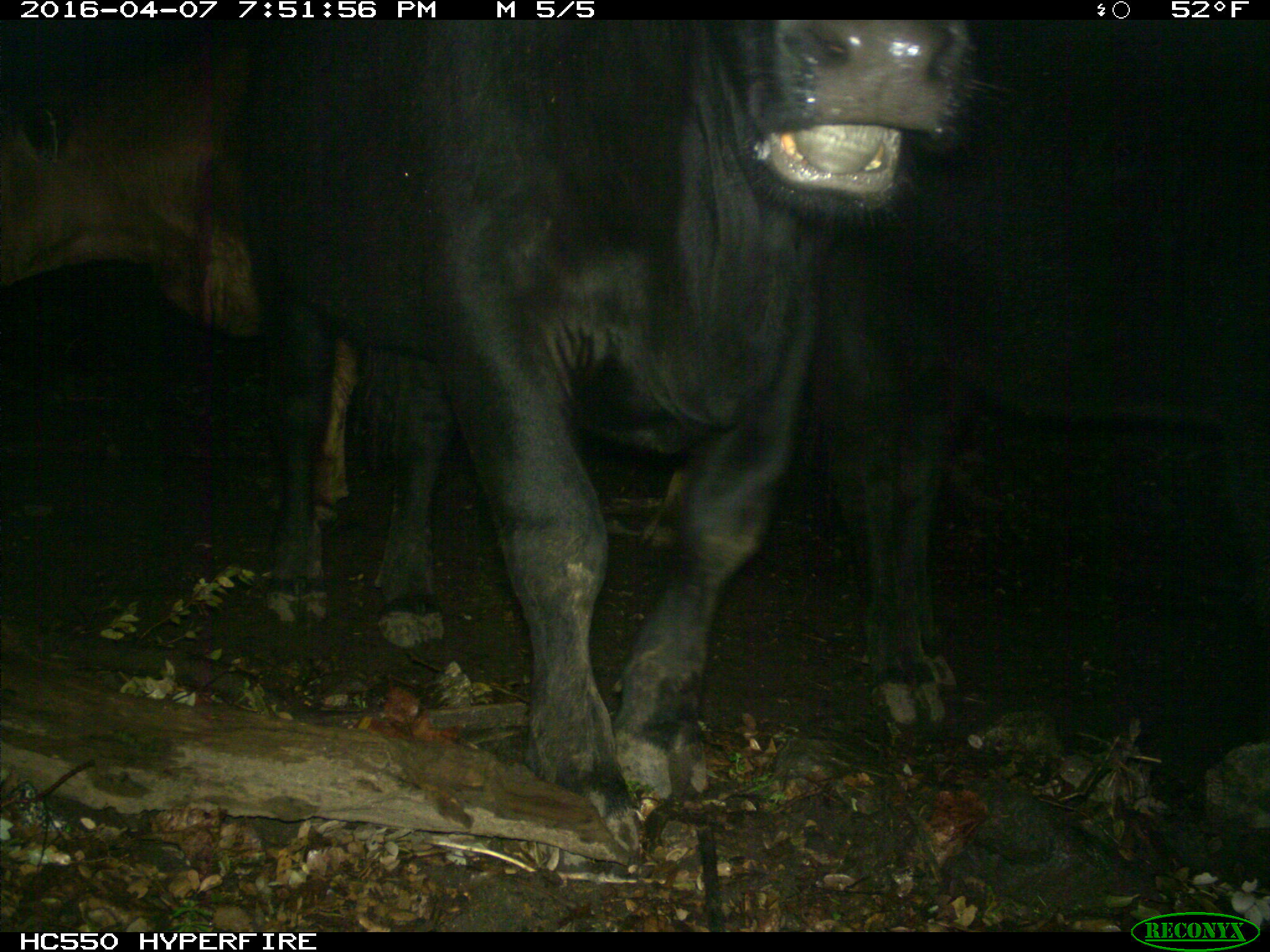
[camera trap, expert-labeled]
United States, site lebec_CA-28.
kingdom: Animalia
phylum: Chordata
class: Mammalia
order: Artiodactyla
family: Bovidae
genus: Bos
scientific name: Bos taurus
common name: domestic cow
Bos taurus (domestic cow).